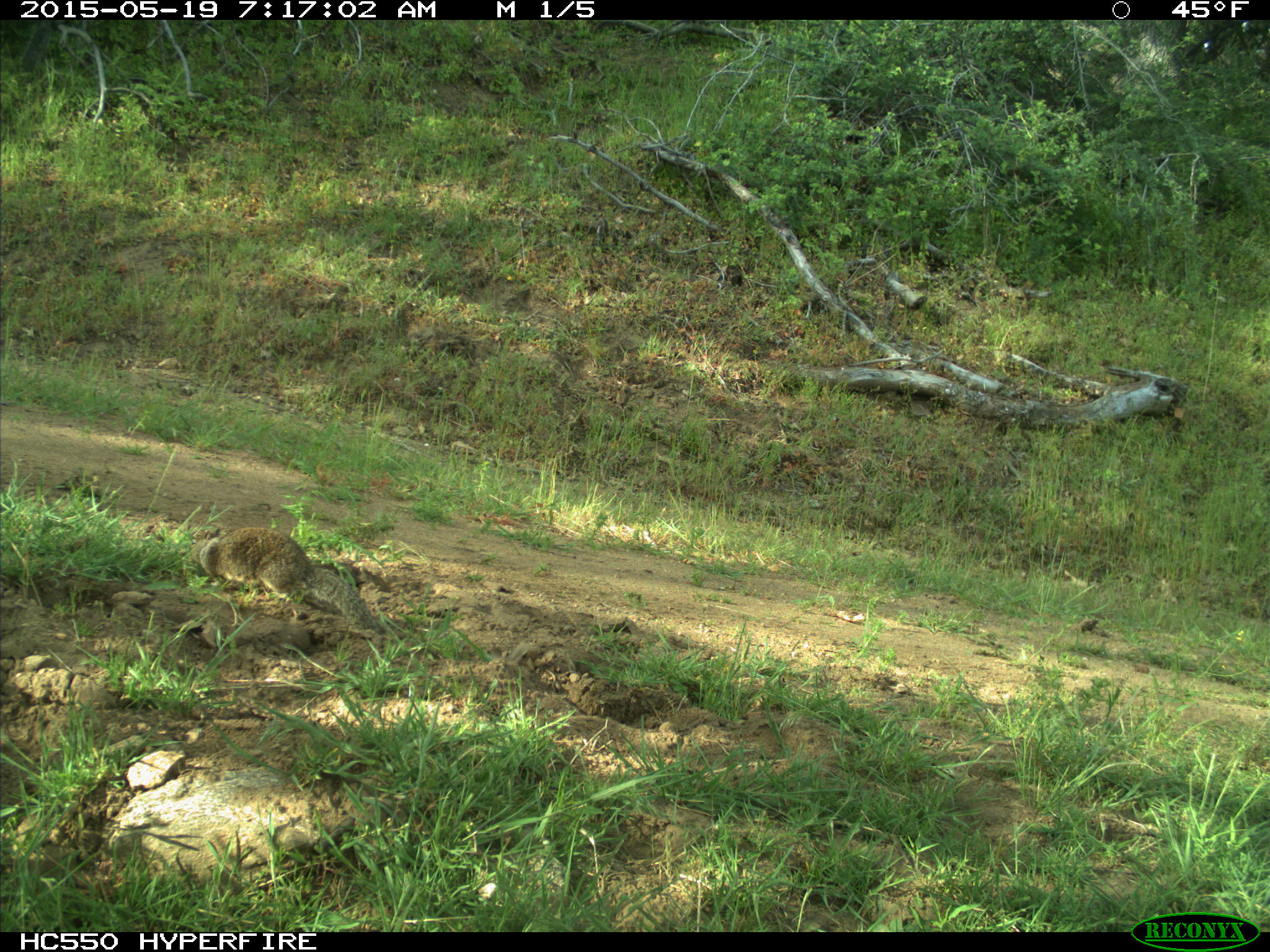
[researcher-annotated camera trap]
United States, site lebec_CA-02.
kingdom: Animalia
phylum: Chordata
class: Mammalia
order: Rodentia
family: Sciuridae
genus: Otospermophilus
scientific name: Otospermophilus beecheyi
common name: california ground squirrel